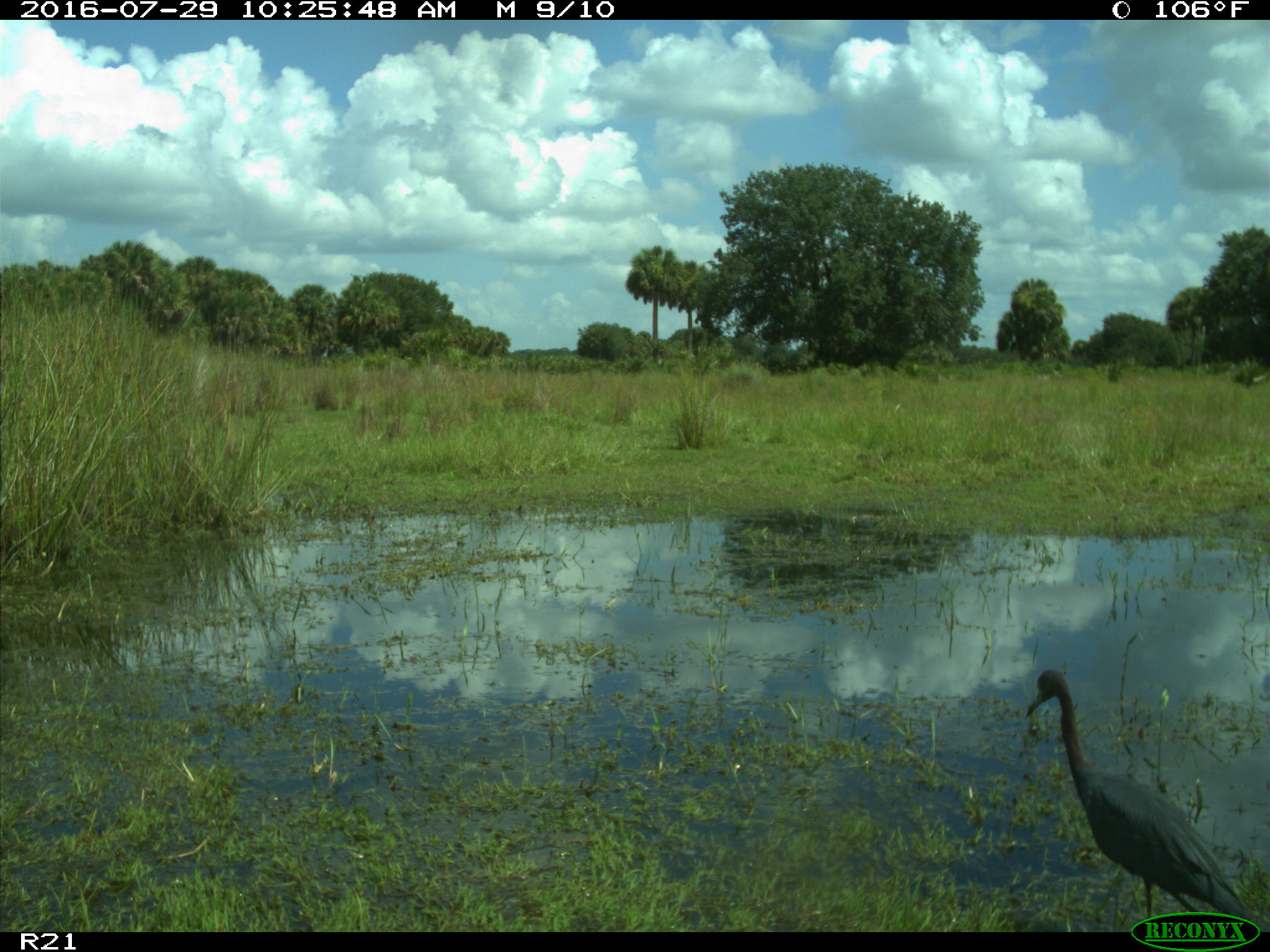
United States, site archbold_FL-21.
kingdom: Animalia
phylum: Chordata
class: Aves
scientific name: Aves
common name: birds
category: unidentified bird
Unidentified bird (birds) (Aves).